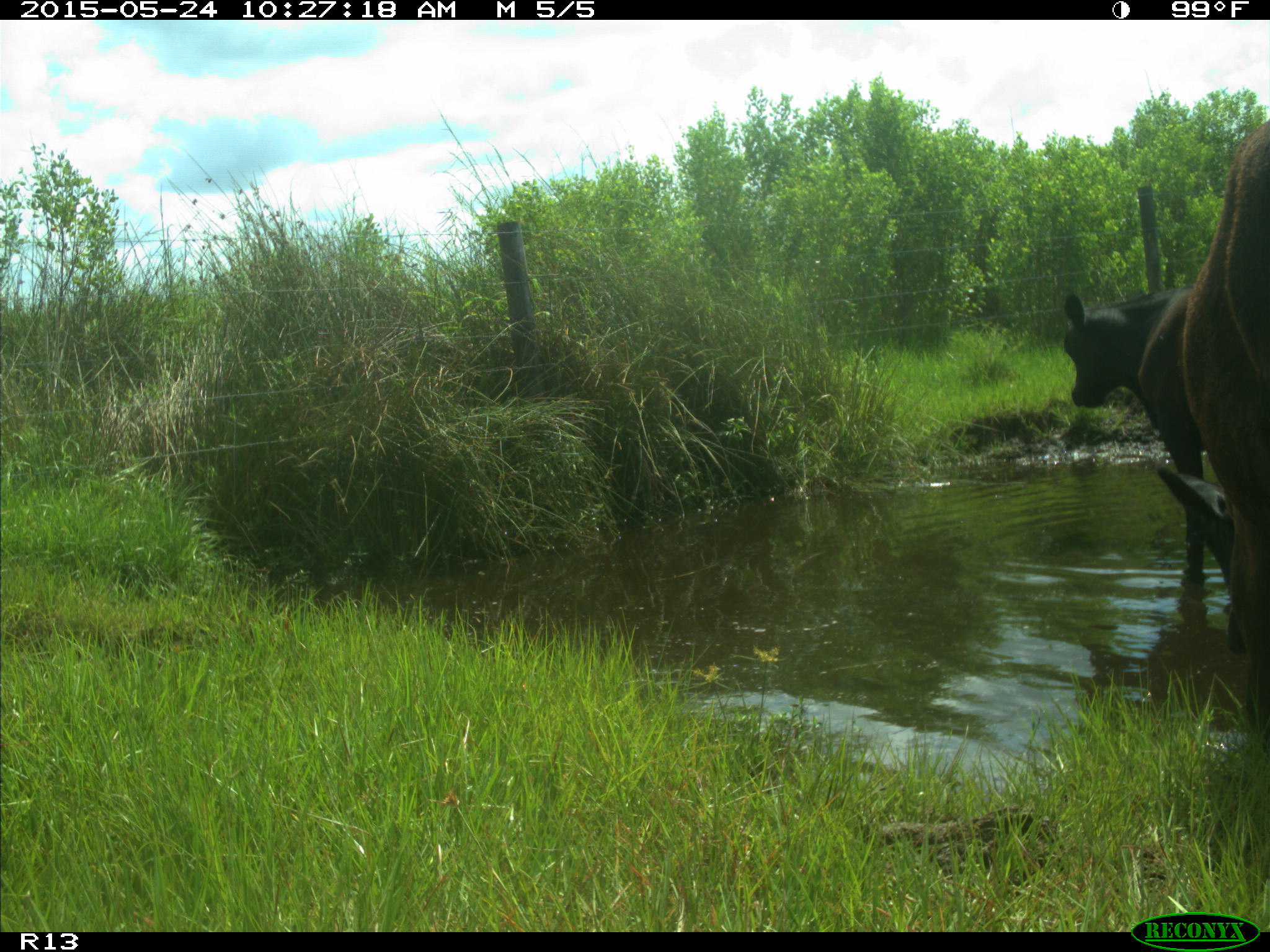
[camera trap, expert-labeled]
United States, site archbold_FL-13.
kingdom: Animalia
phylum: Chordata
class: Mammalia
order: Artiodactyla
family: Bovidae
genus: Bos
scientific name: Bos taurus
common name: domestic cow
Bos taurus (domestic cow).